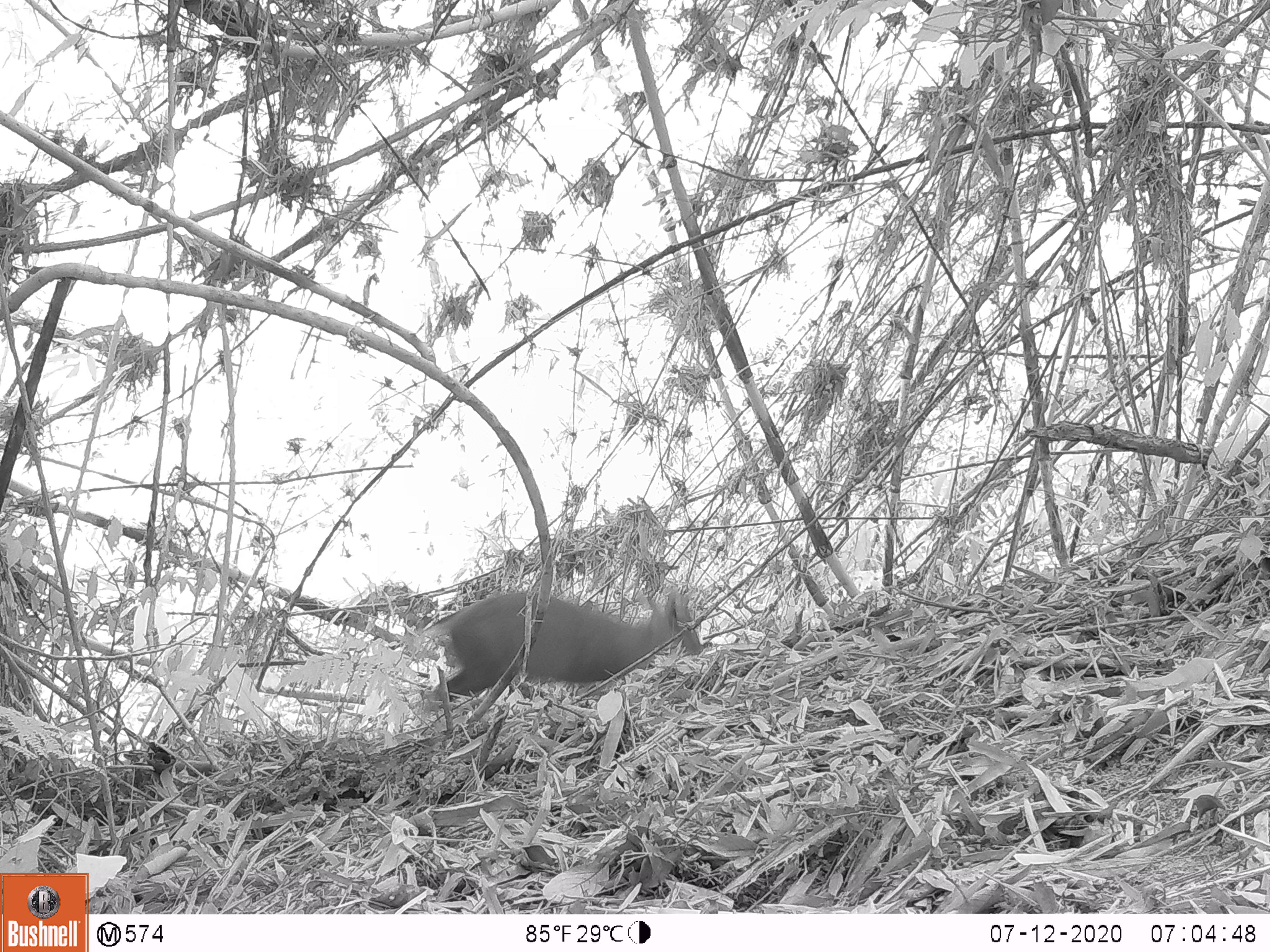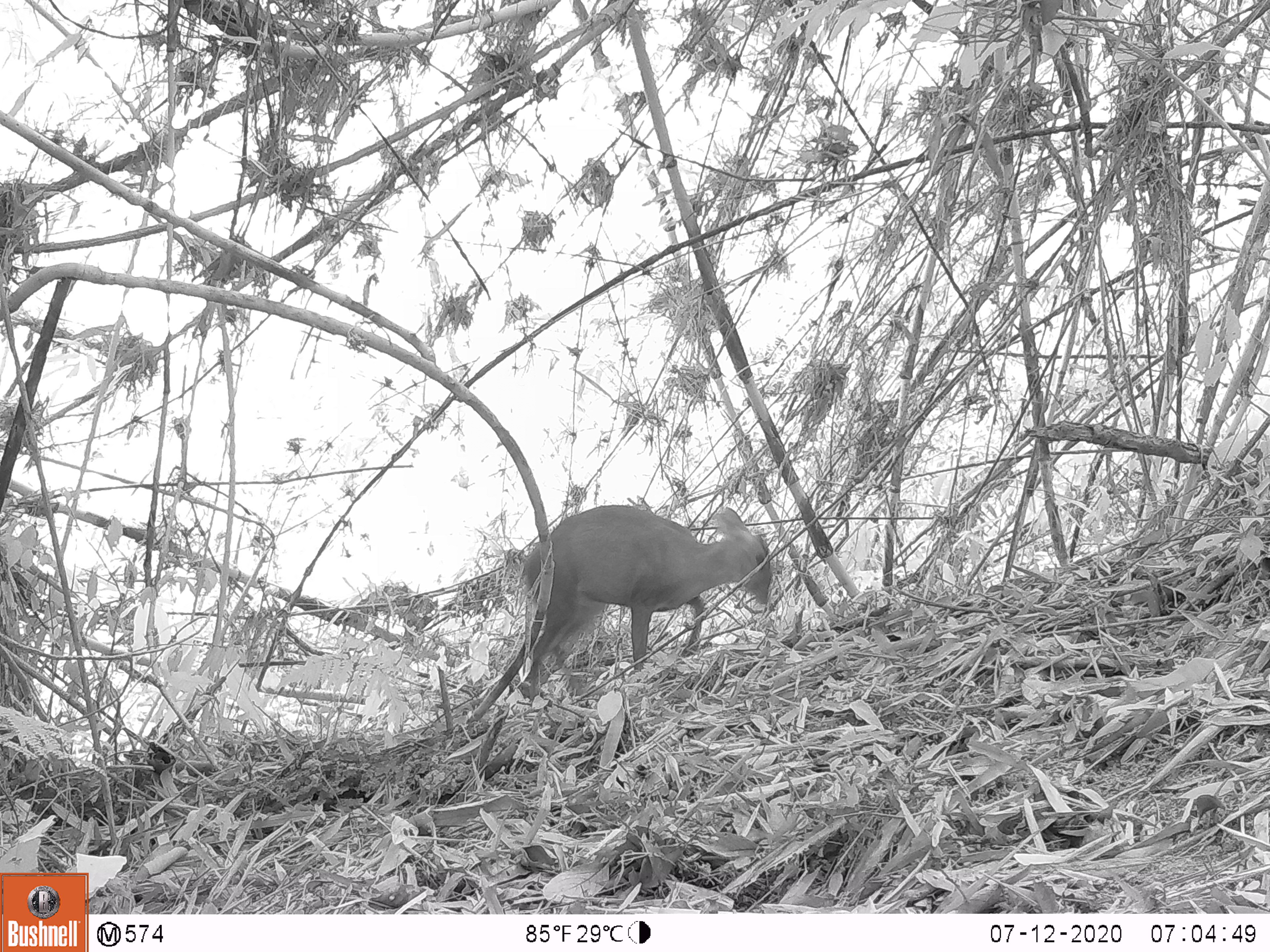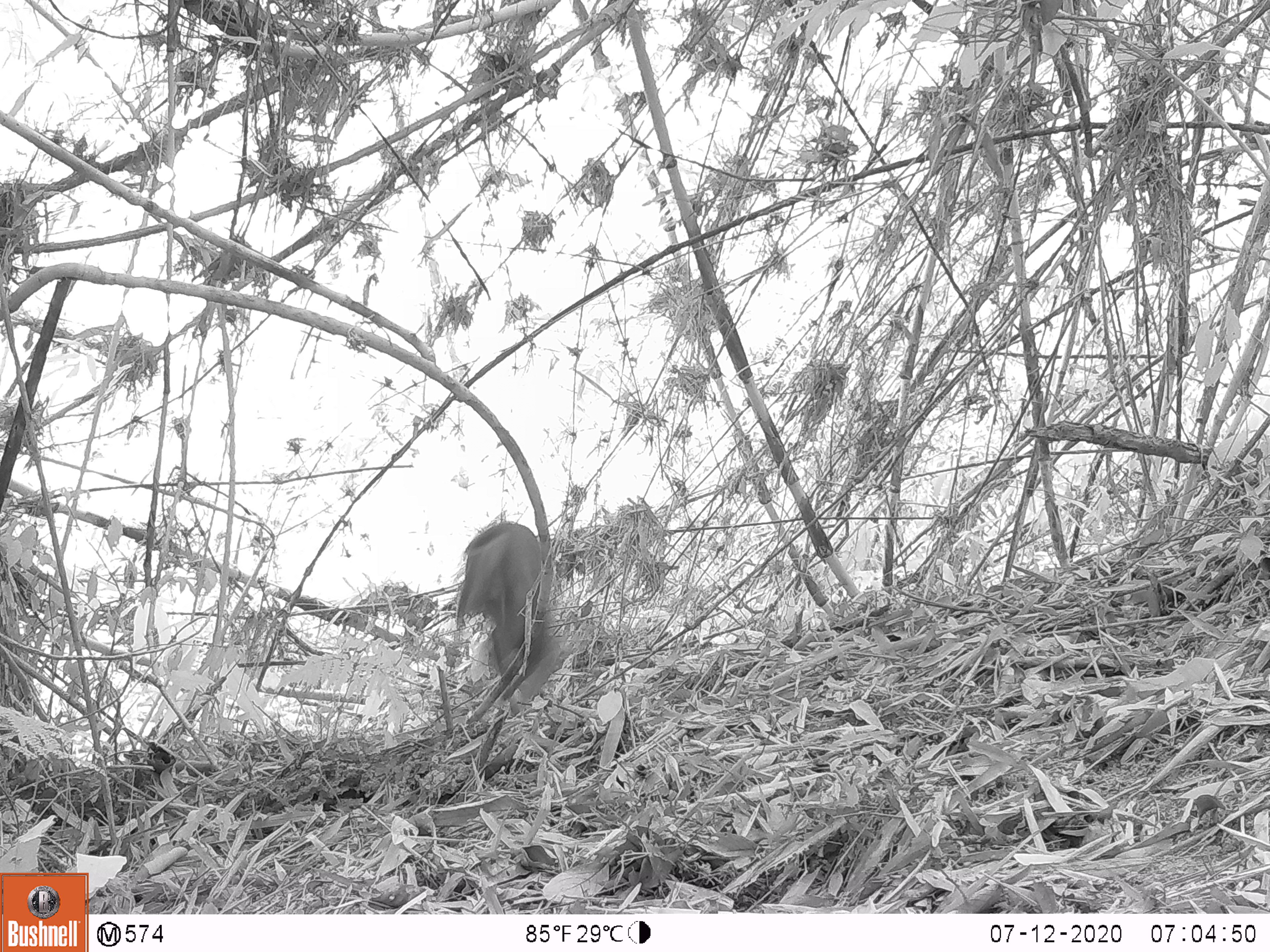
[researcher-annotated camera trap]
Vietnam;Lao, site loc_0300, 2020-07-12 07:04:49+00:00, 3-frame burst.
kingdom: Animalia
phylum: Chordata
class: Mammalia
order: Artiodactyla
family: Cervidae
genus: Muntiacus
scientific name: Muntiacus rooseveltorum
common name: roosevelt's muntjac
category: roosevelts muntjac group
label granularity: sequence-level